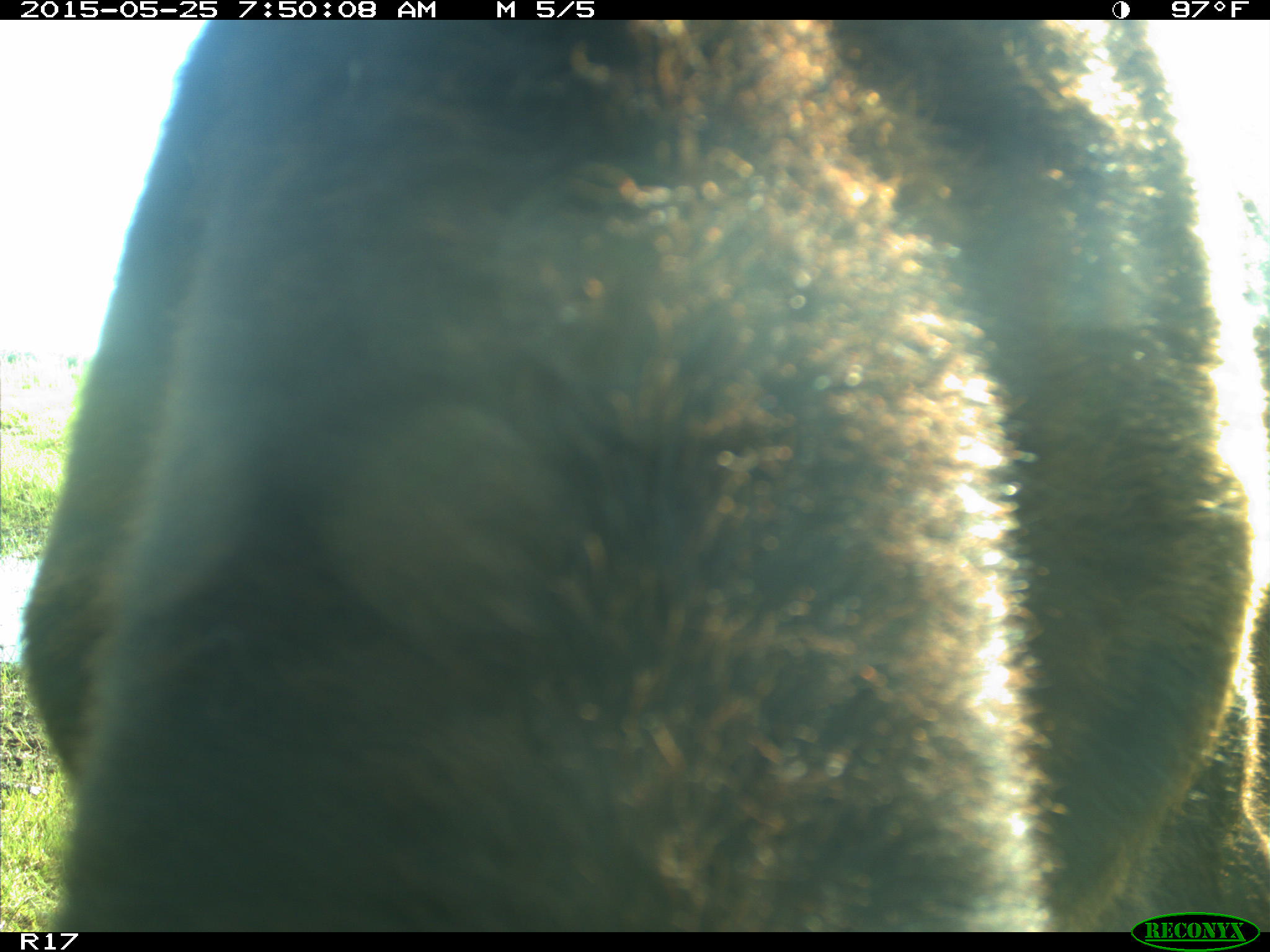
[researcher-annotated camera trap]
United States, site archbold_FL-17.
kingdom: Animalia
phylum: Chordata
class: Mammalia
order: Artiodactyla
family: Bovidae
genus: Bos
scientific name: Bos taurus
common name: domestic cow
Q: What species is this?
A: Bos taurus (domestic cow).